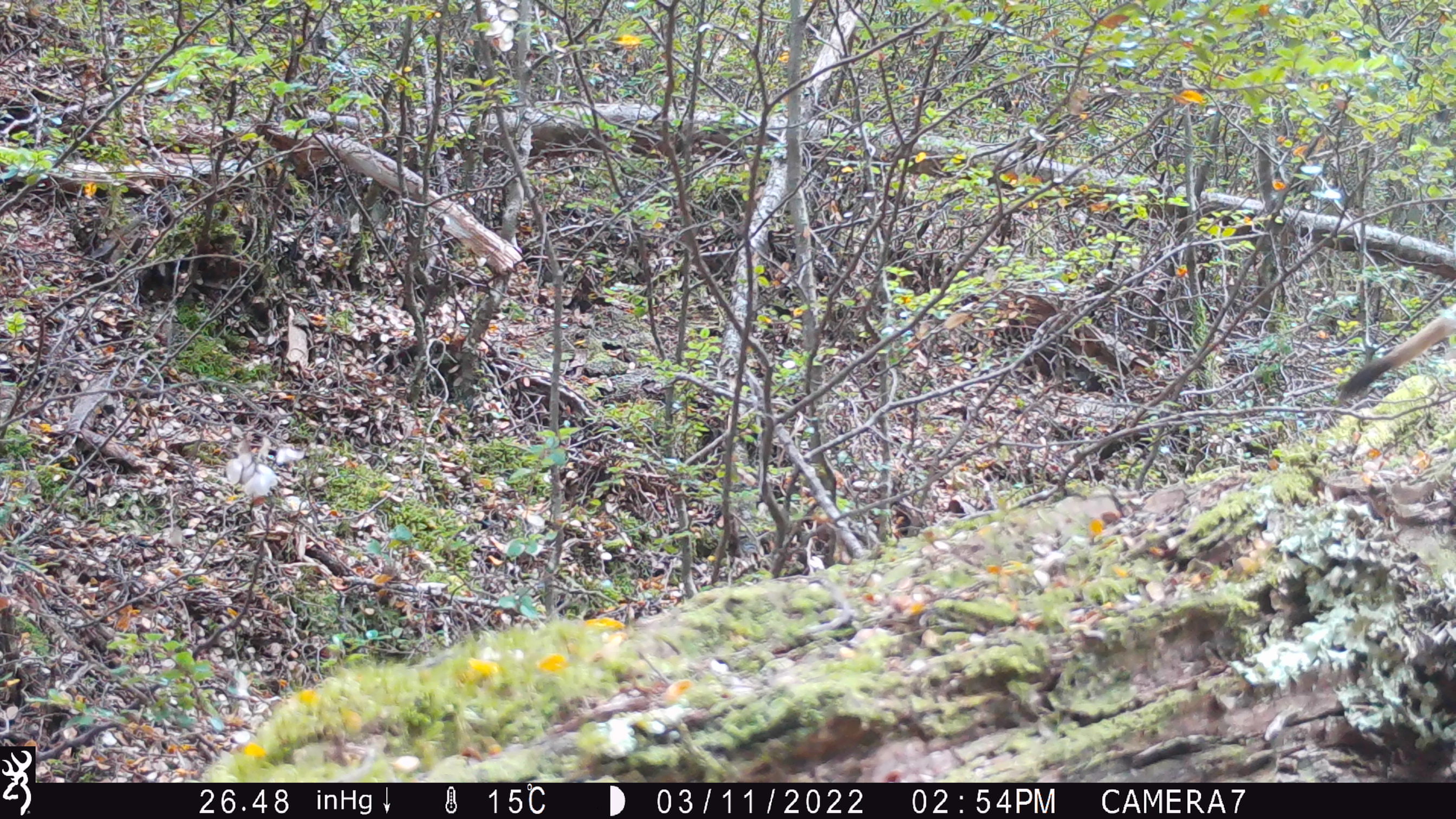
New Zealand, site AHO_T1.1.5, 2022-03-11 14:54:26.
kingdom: Animalia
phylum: Chordata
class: Mammalia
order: Carnivora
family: Mustelidae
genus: Mustela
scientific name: Mustela erminea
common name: stoat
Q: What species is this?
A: Stoat (Mustela erminea).